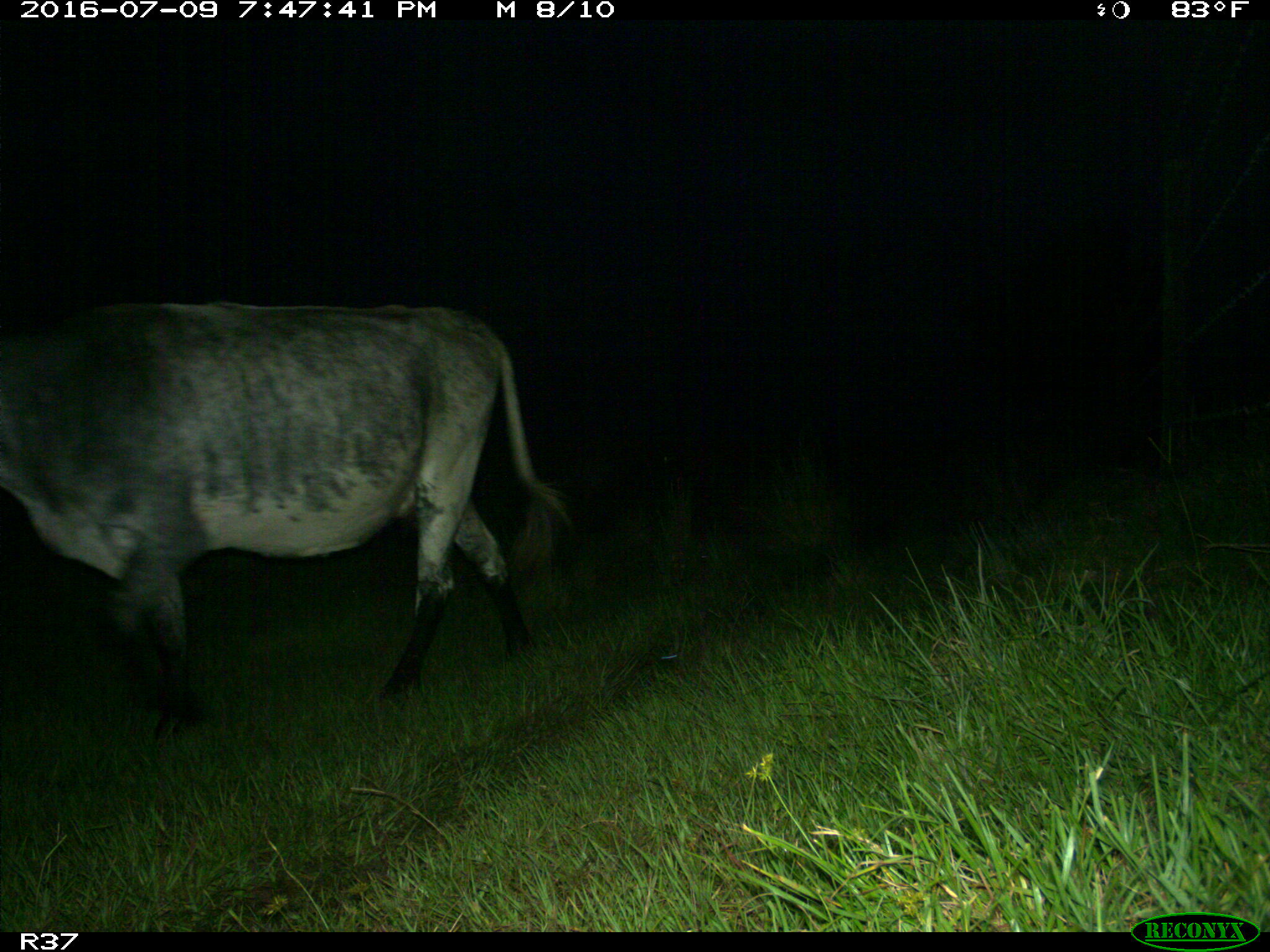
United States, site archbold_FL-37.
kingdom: Animalia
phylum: Chordata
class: Mammalia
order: Artiodactyla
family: Bovidae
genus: Bos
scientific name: Bos taurus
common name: domestic cow